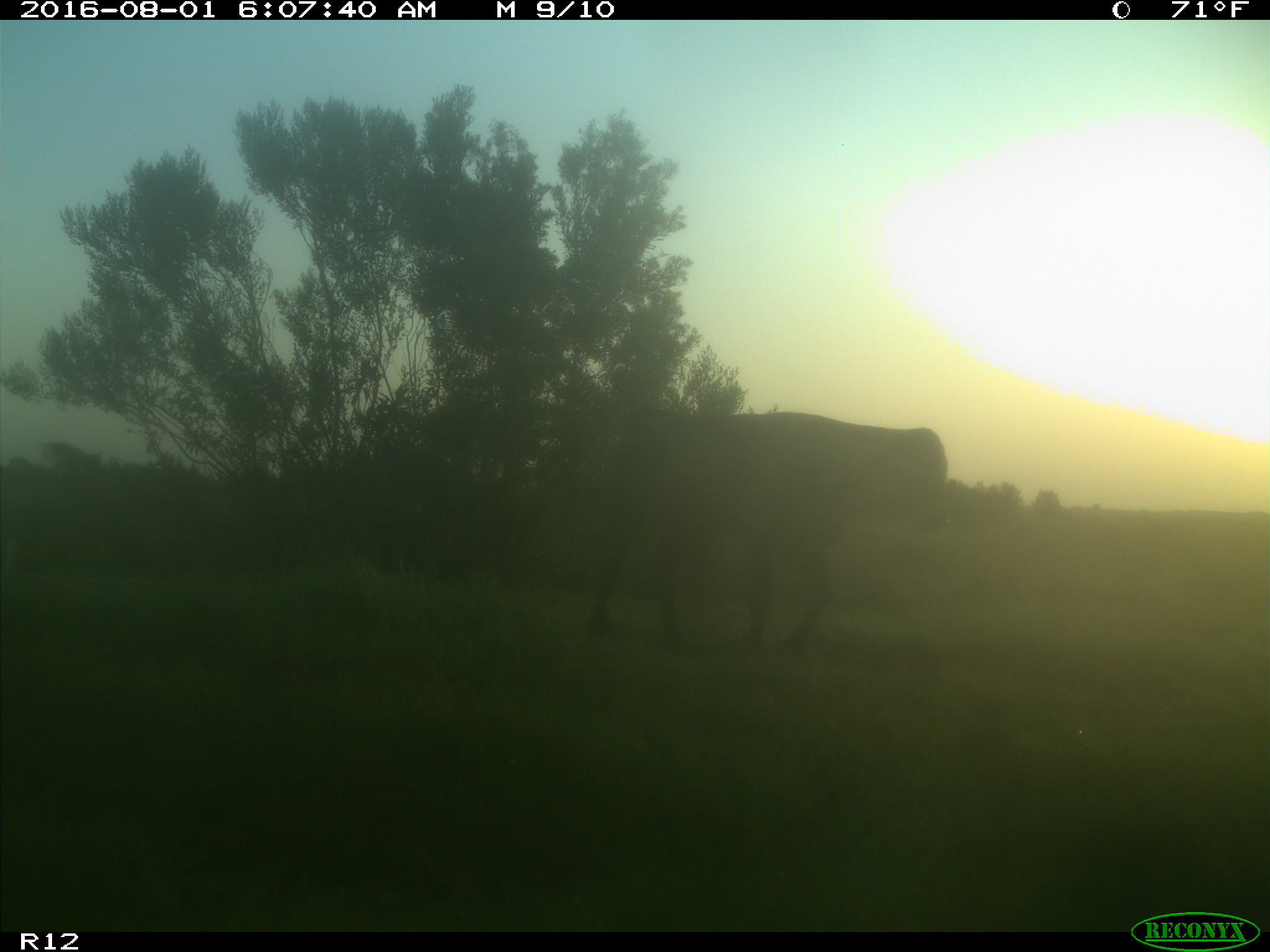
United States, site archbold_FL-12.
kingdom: Animalia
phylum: Chordata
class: Mammalia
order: Artiodactyla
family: Bovidae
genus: Bos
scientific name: Bos taurus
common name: domestic cow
Bos taurus (domestic cow).